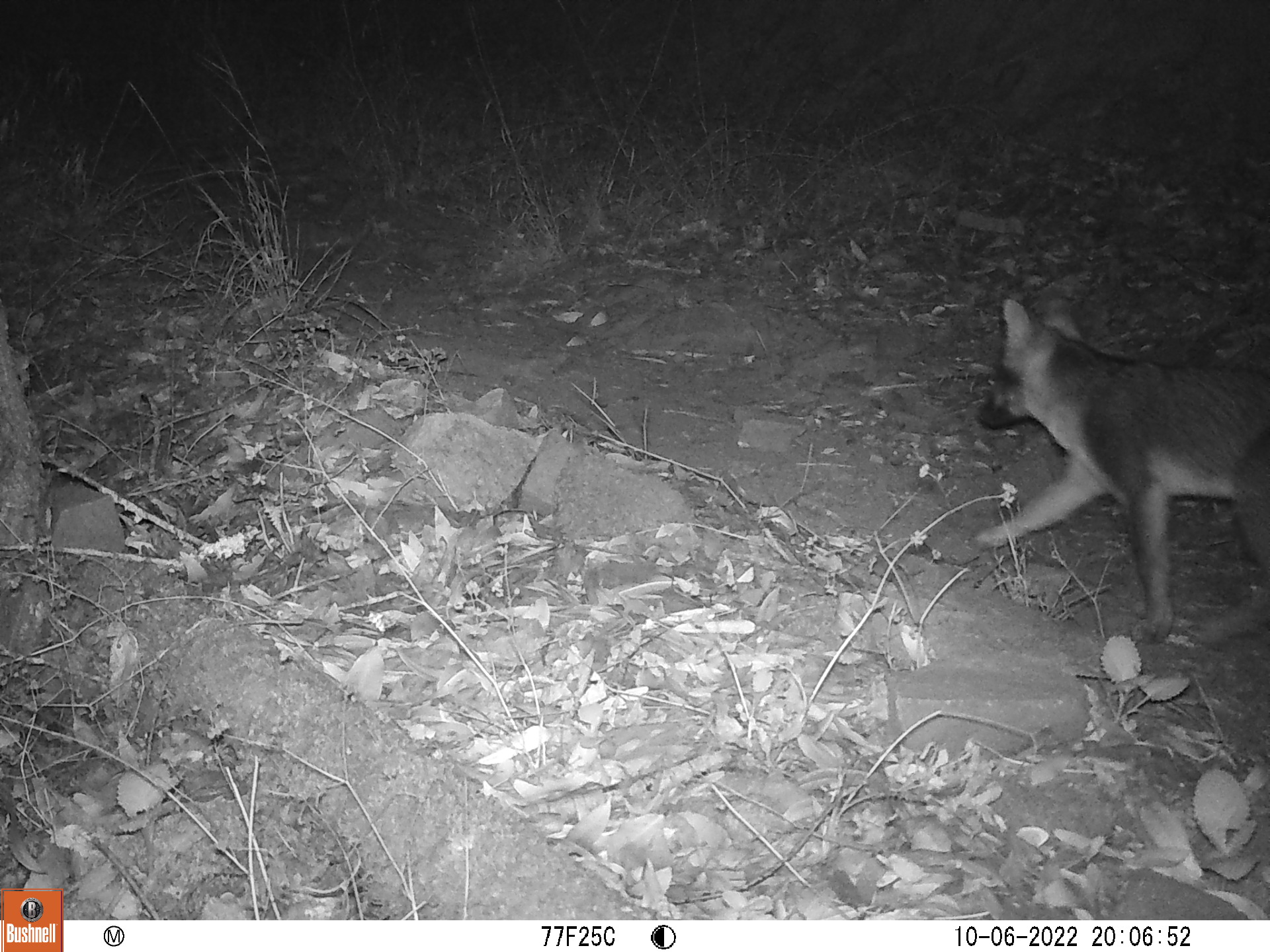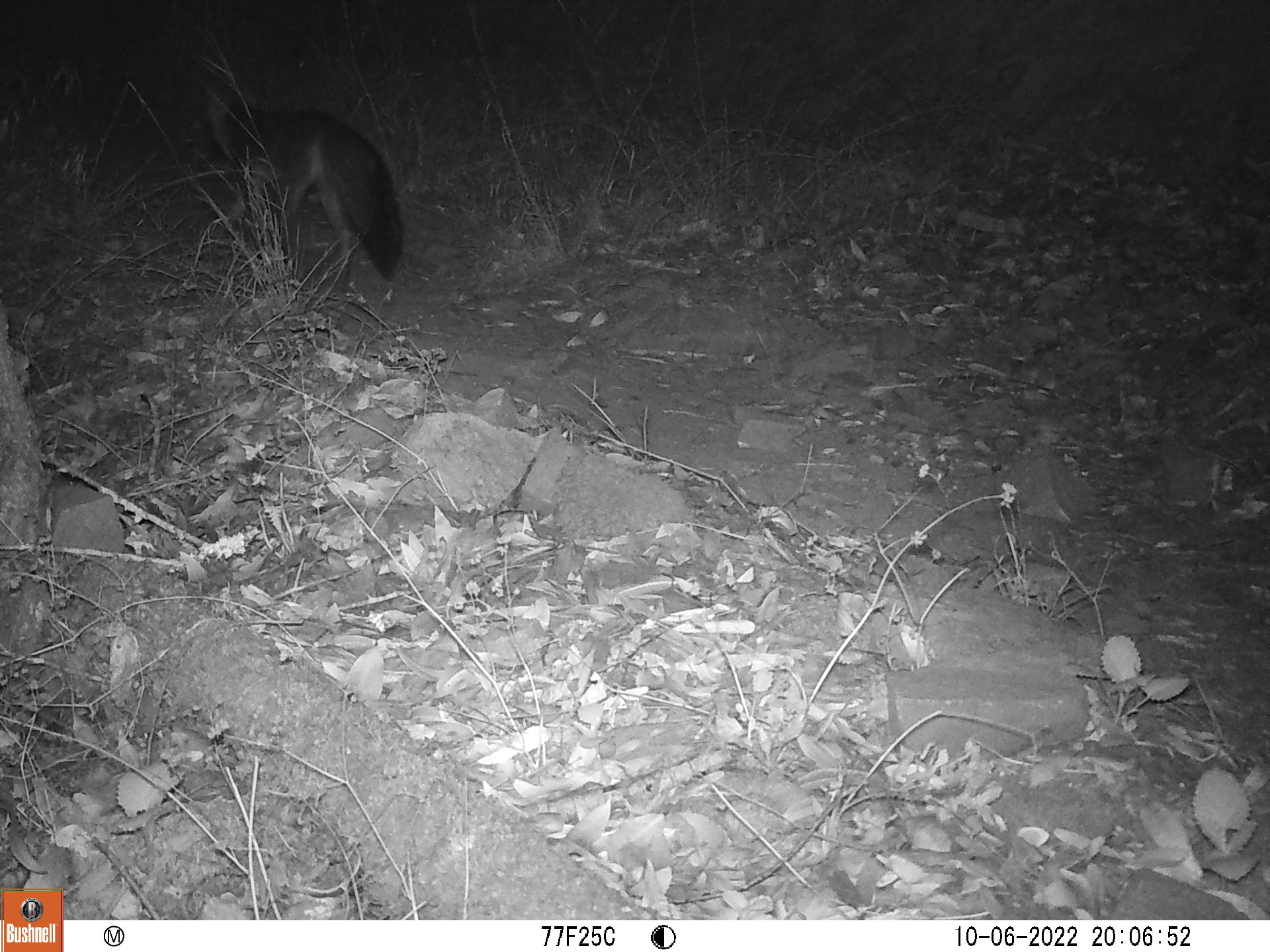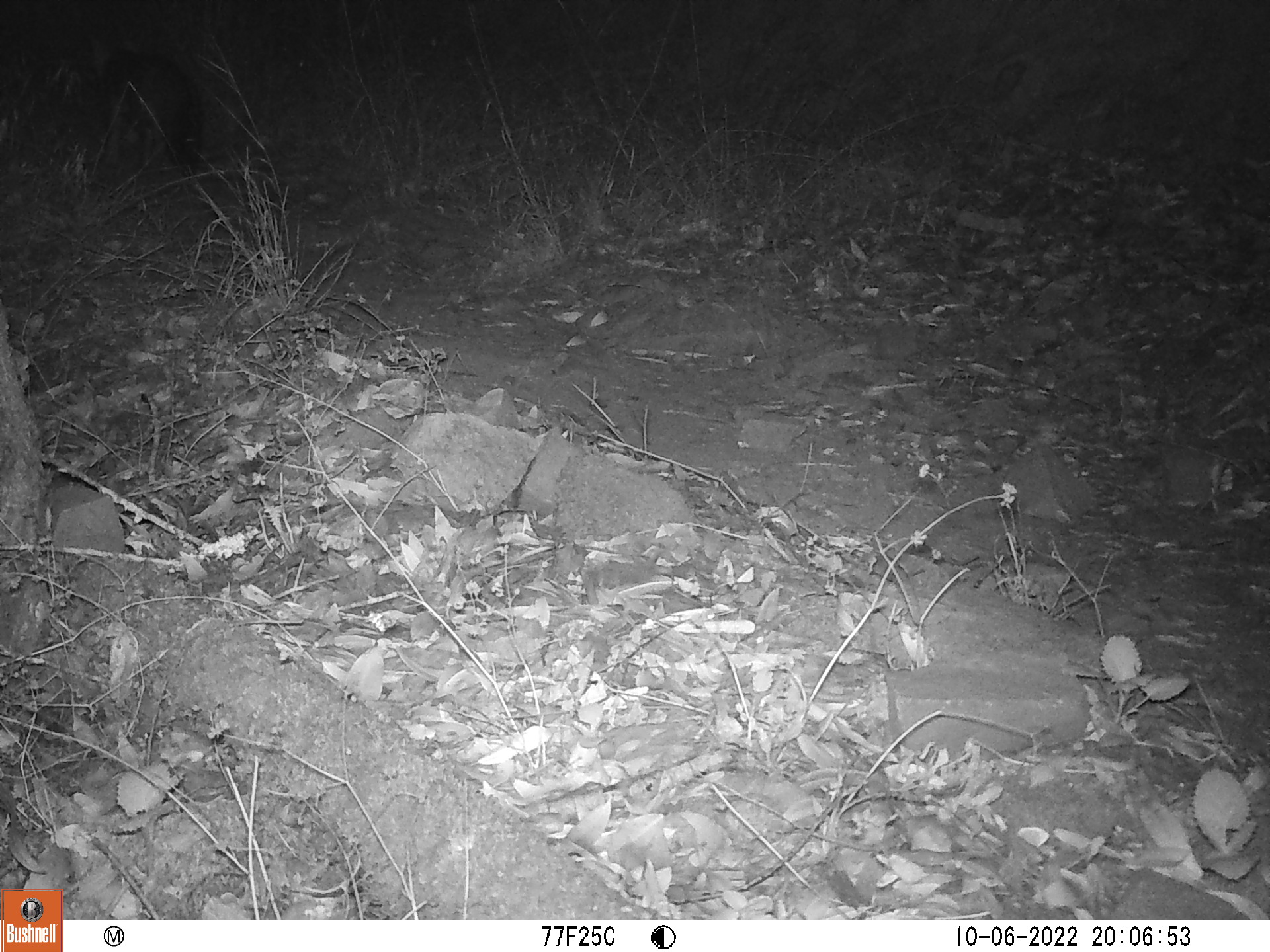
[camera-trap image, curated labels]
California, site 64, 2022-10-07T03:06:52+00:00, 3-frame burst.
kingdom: Animalia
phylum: Chordata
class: Mammalia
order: Carnivora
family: Canidae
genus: Urocyon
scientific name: Urocyon cinereoargenteus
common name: gray fox